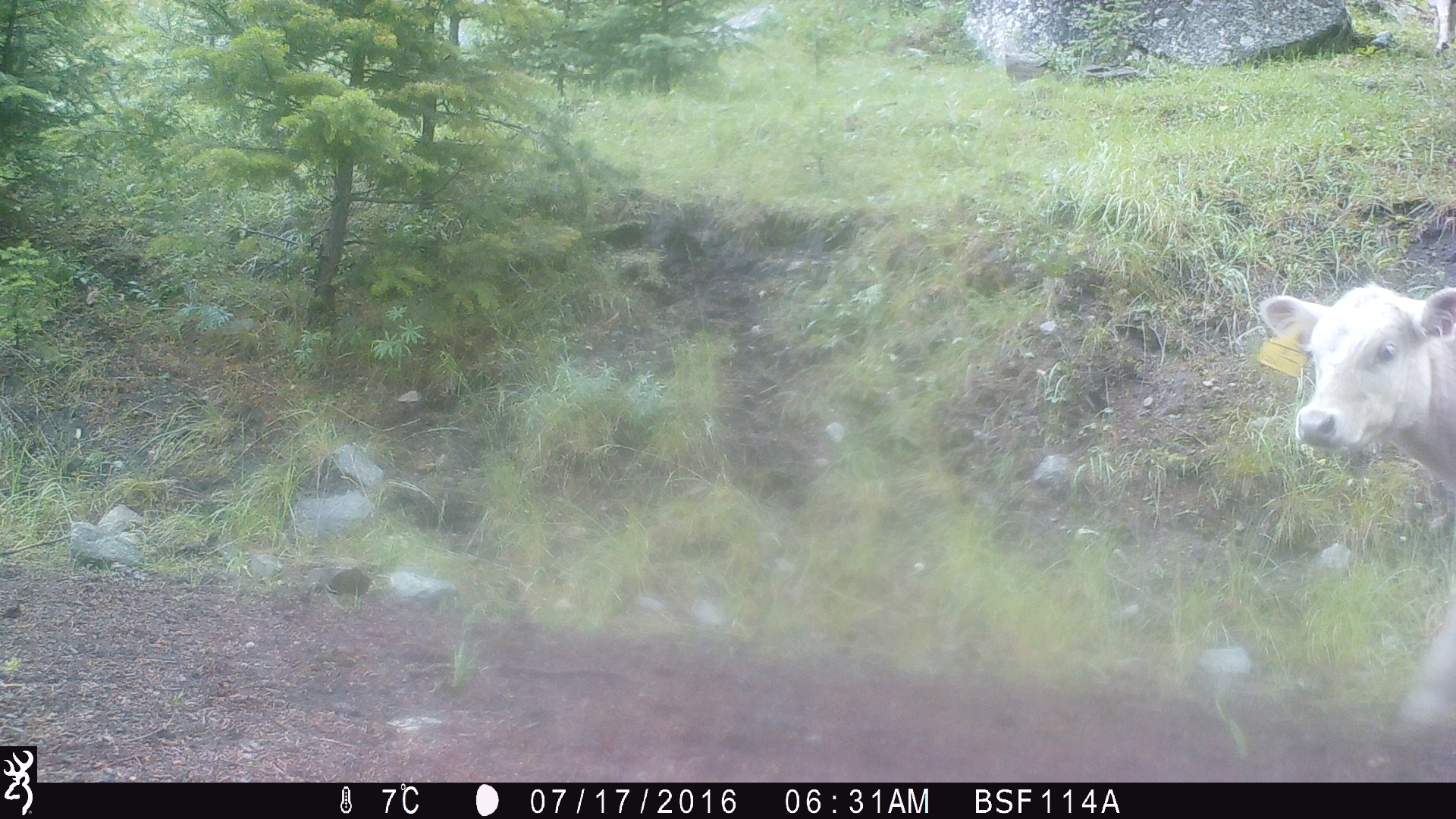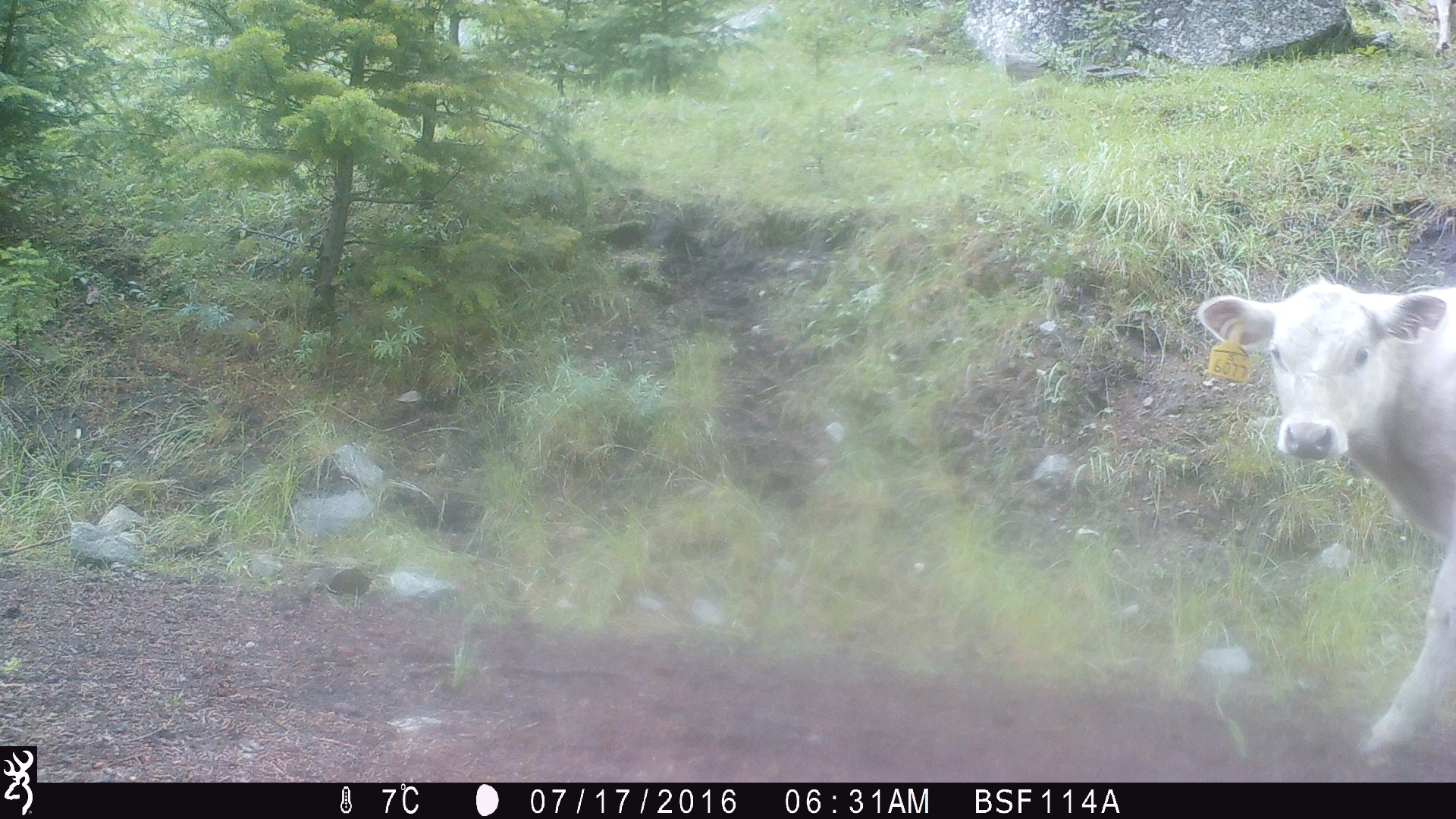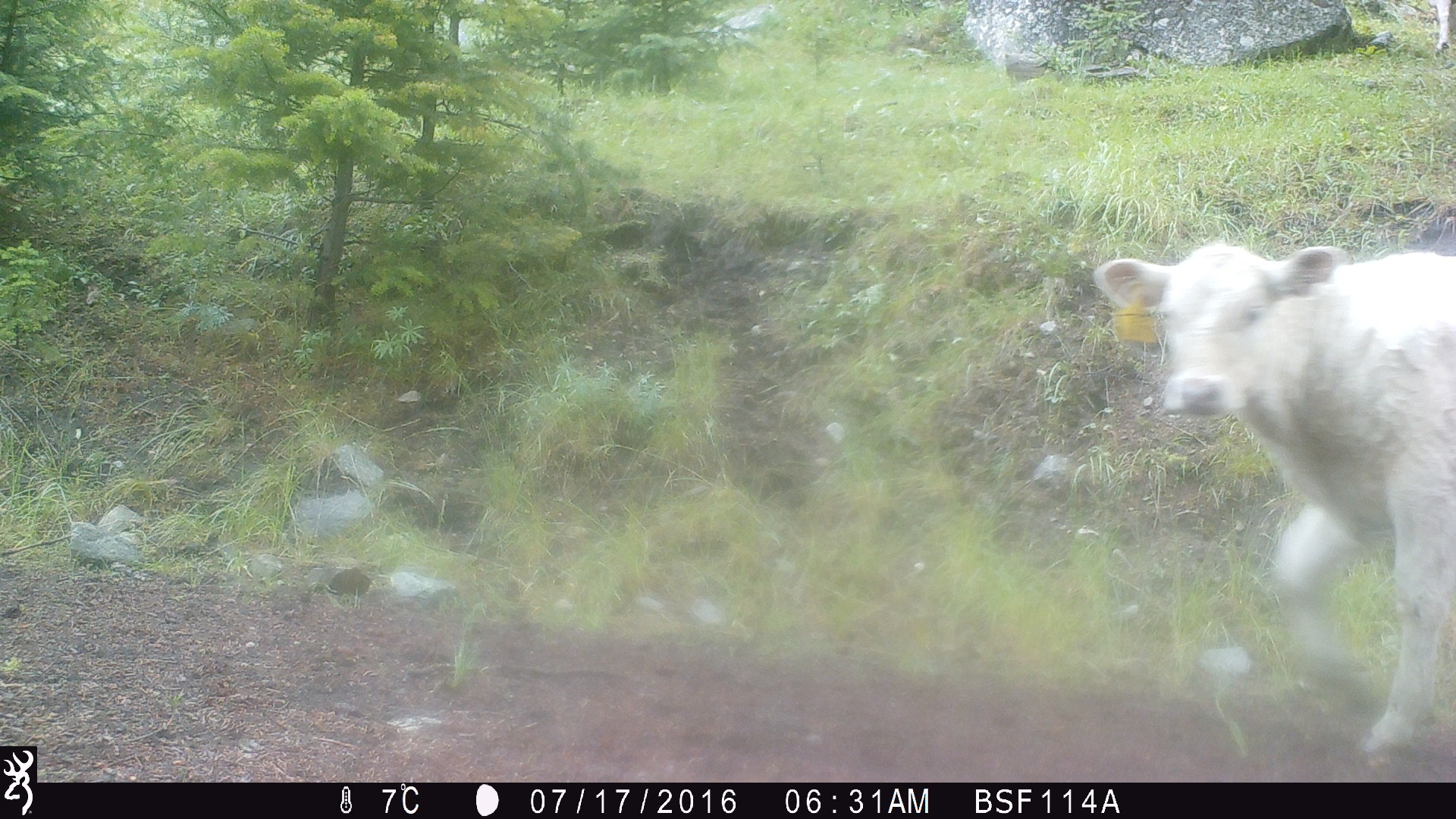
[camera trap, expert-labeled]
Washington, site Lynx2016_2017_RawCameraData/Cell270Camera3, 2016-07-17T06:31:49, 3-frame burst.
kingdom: Animalia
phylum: Chordata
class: Mammalia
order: Artiodactyla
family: Bovidae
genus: Bos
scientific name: Bos taurus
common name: domestic cattle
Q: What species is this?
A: Domestic cattle (Bos taurus).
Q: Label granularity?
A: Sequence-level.